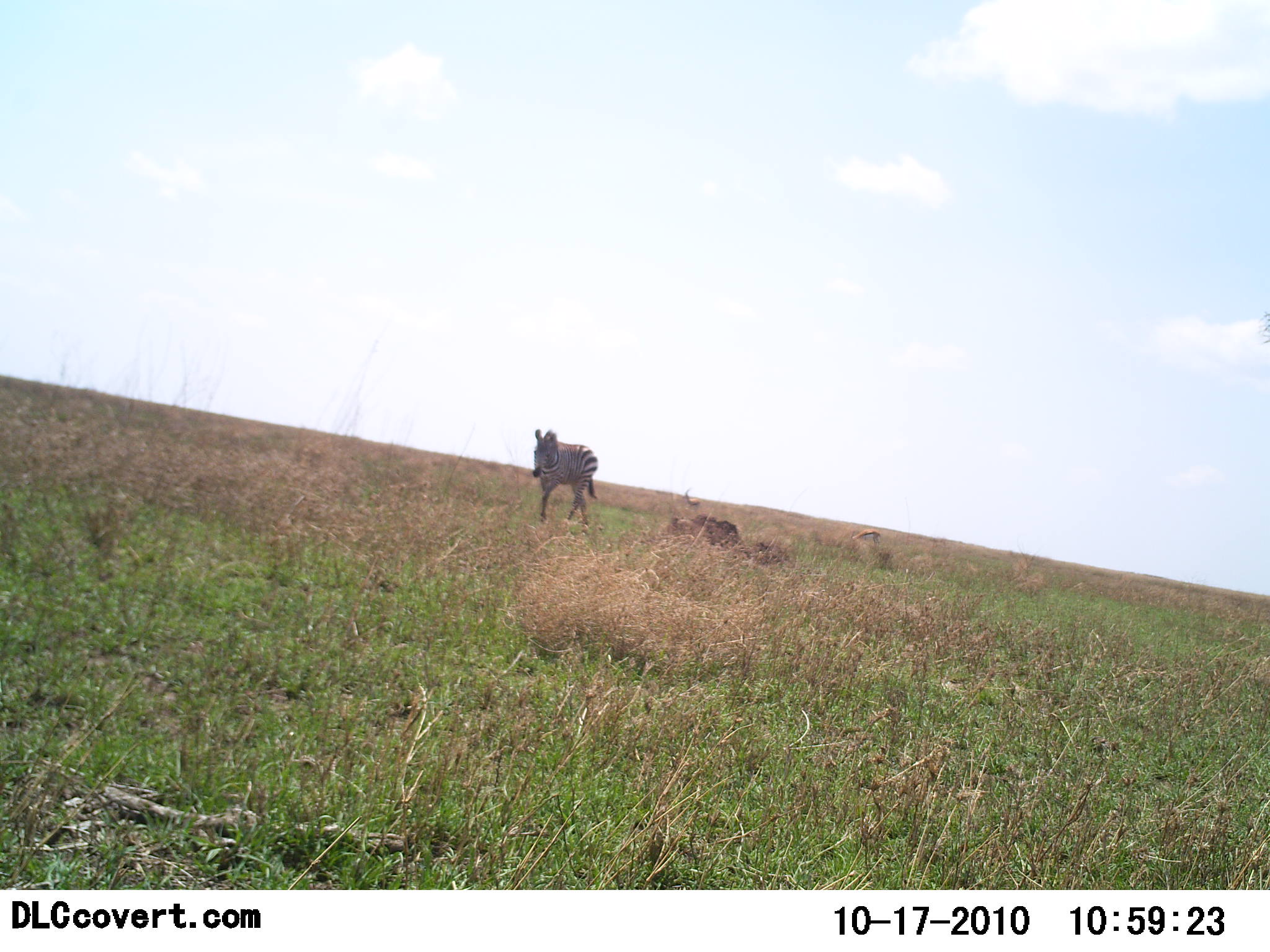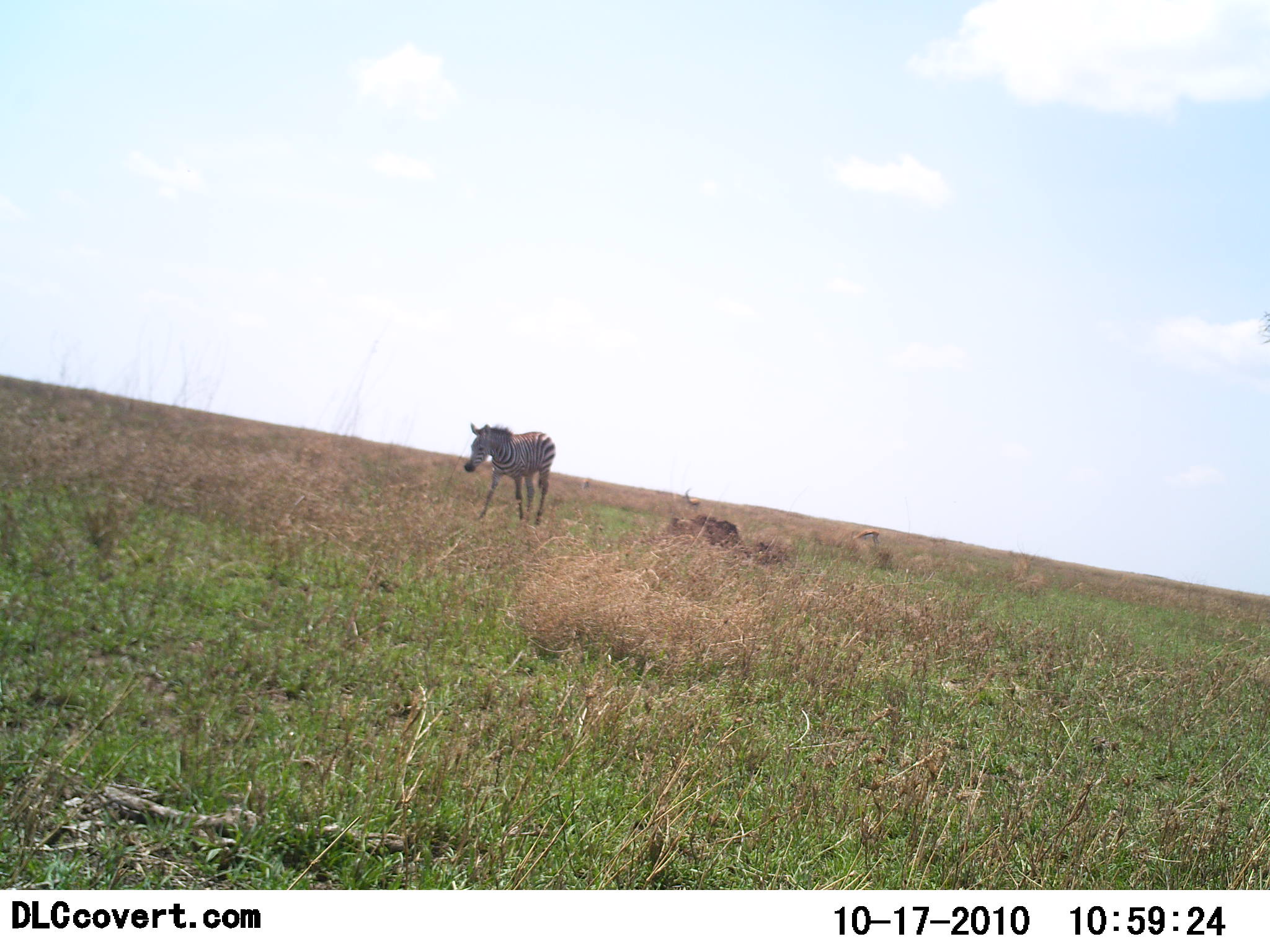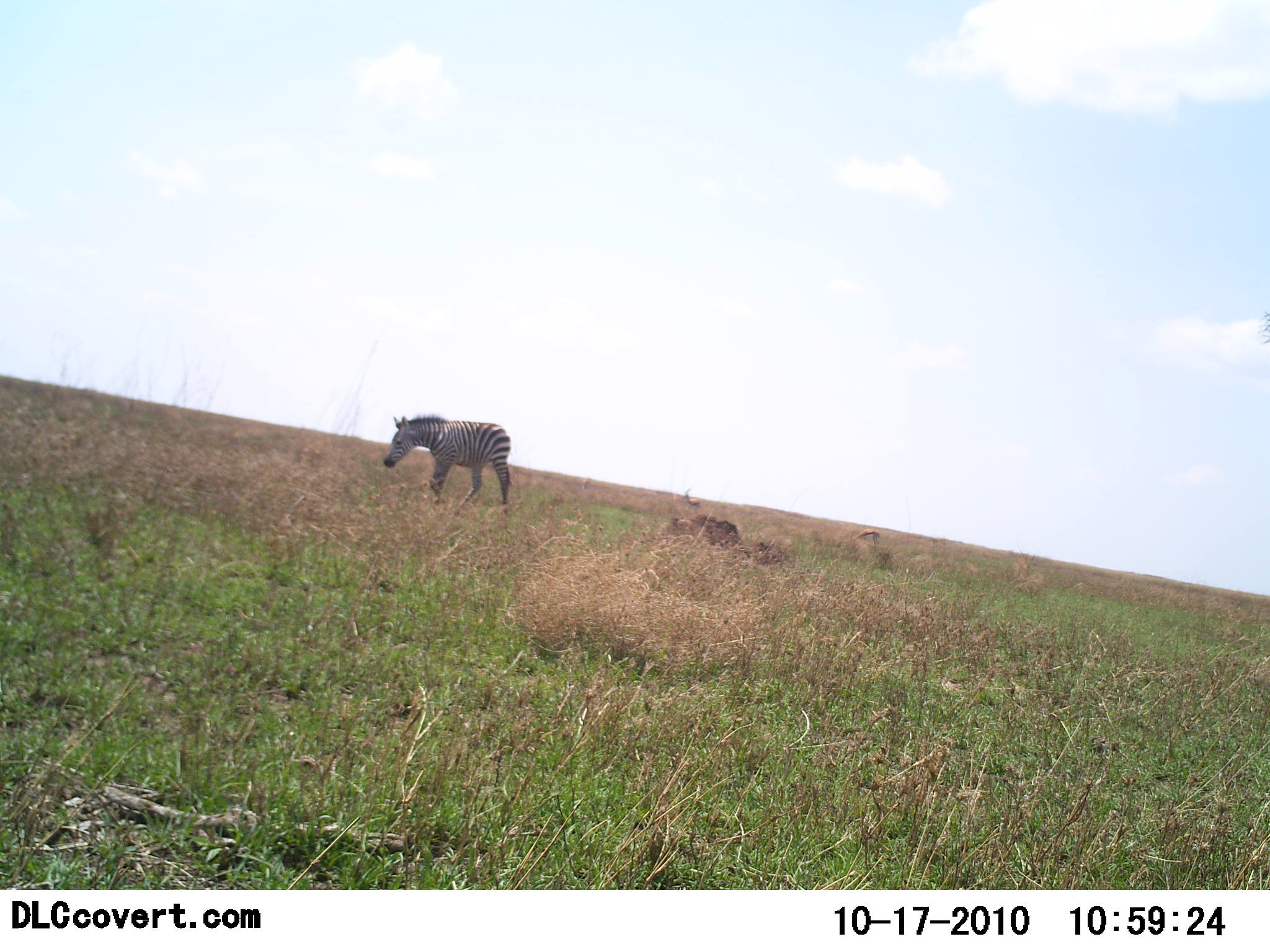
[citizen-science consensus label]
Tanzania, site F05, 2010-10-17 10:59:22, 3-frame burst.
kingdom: Animalia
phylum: Chordata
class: Mammalia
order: Perissodactyla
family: Equidae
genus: Equus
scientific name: Equus quagga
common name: plains zebra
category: zebra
Zebra (plains zebra) (Equus quagga), count 1. Behavior (volunteer vote fractions): standing 13%, resting 0%, moving 87%, interacting 0%. Young present (vote fraction): 0%. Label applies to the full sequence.